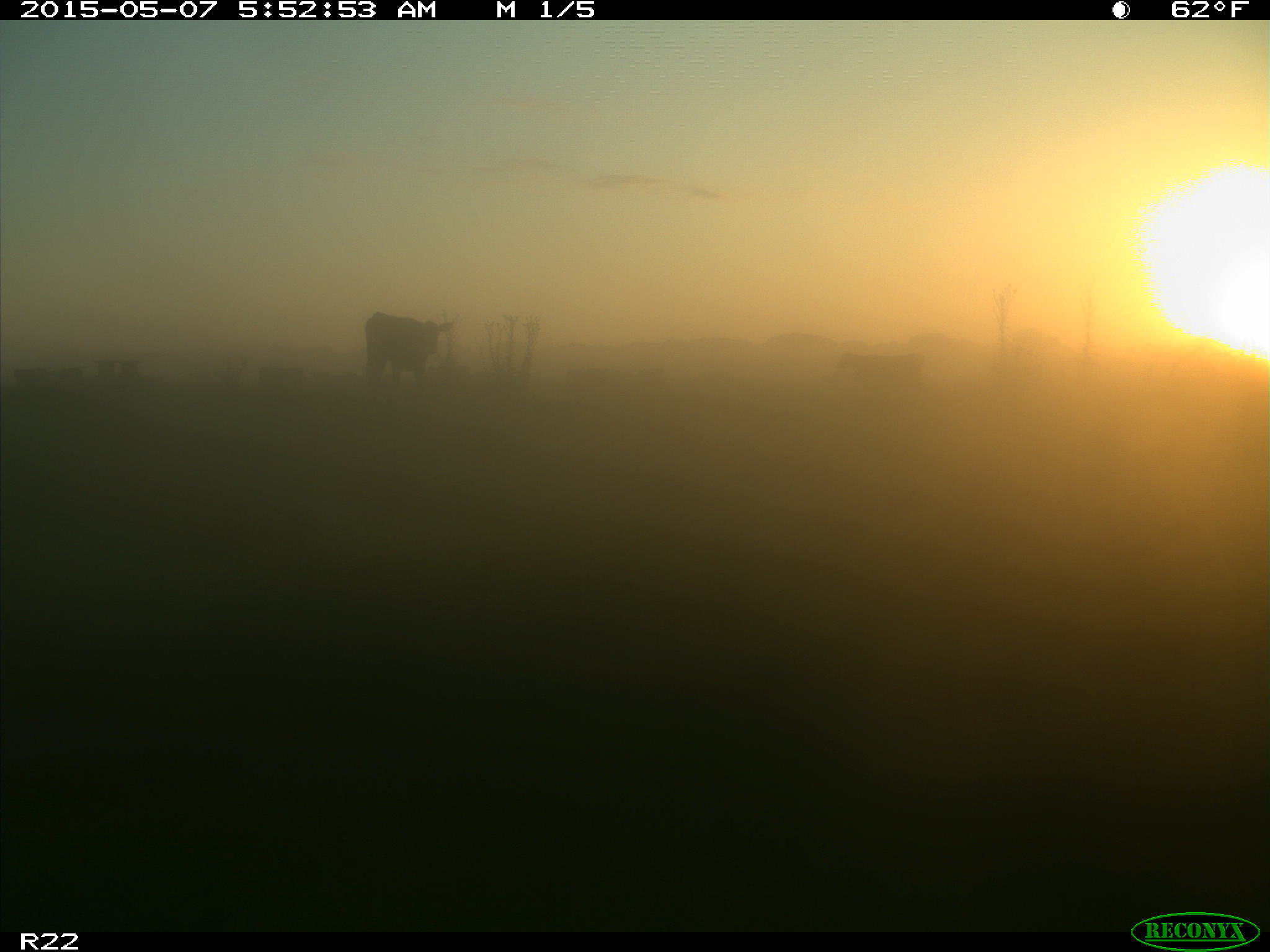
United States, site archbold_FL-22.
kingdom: Animalia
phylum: Chordata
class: Mammalia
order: Artiodactyla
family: Bovidae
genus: Bos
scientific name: Bos taurus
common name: domestic cow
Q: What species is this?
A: Bos taurus (domestic cow).